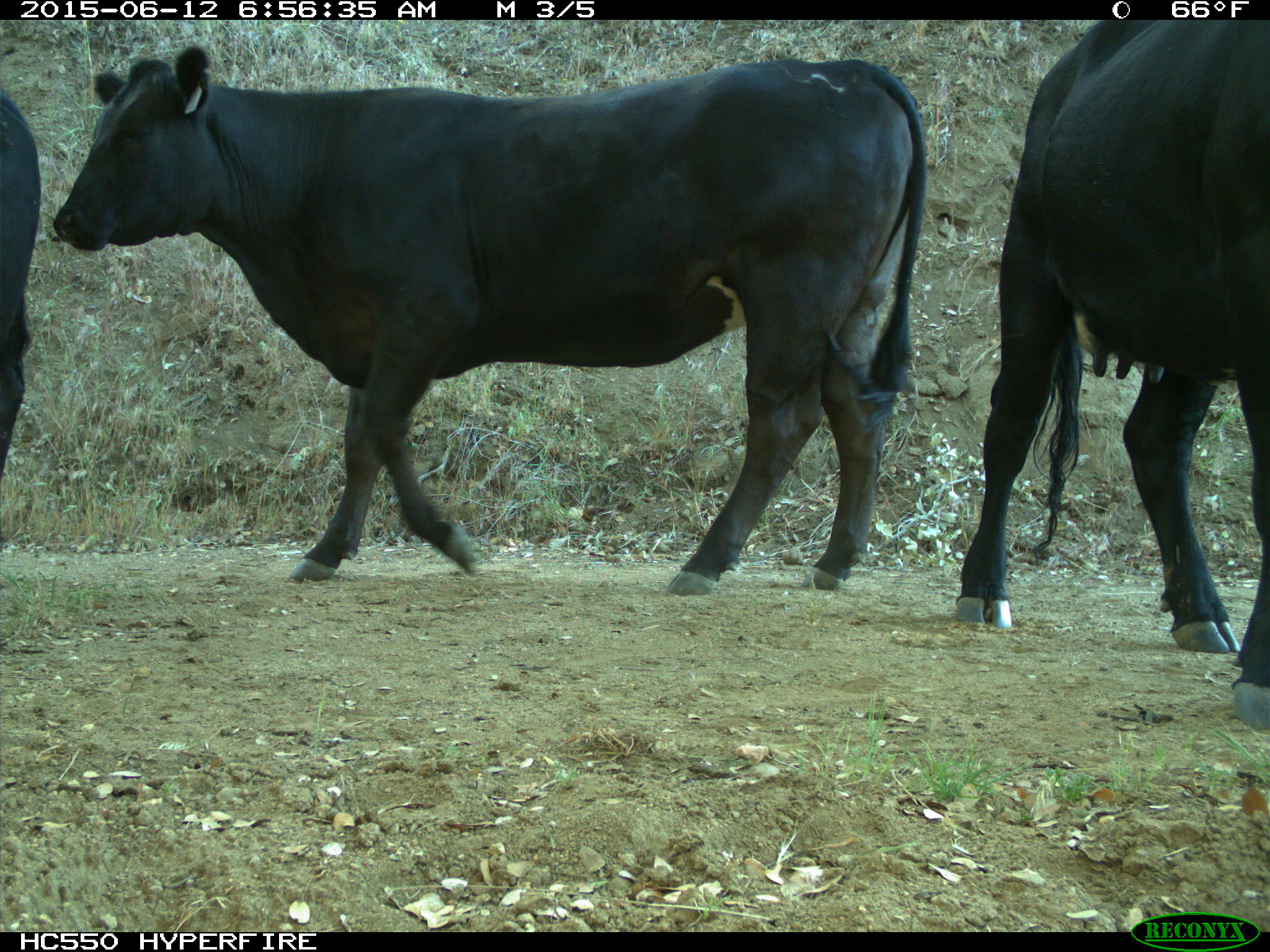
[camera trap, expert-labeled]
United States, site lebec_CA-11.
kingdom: Animalia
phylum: Chordata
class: Mammalia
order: Artiodactyla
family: Bovidae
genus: Bos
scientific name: Bos taurus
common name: domestic cow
Bos taurus (domestic cow).